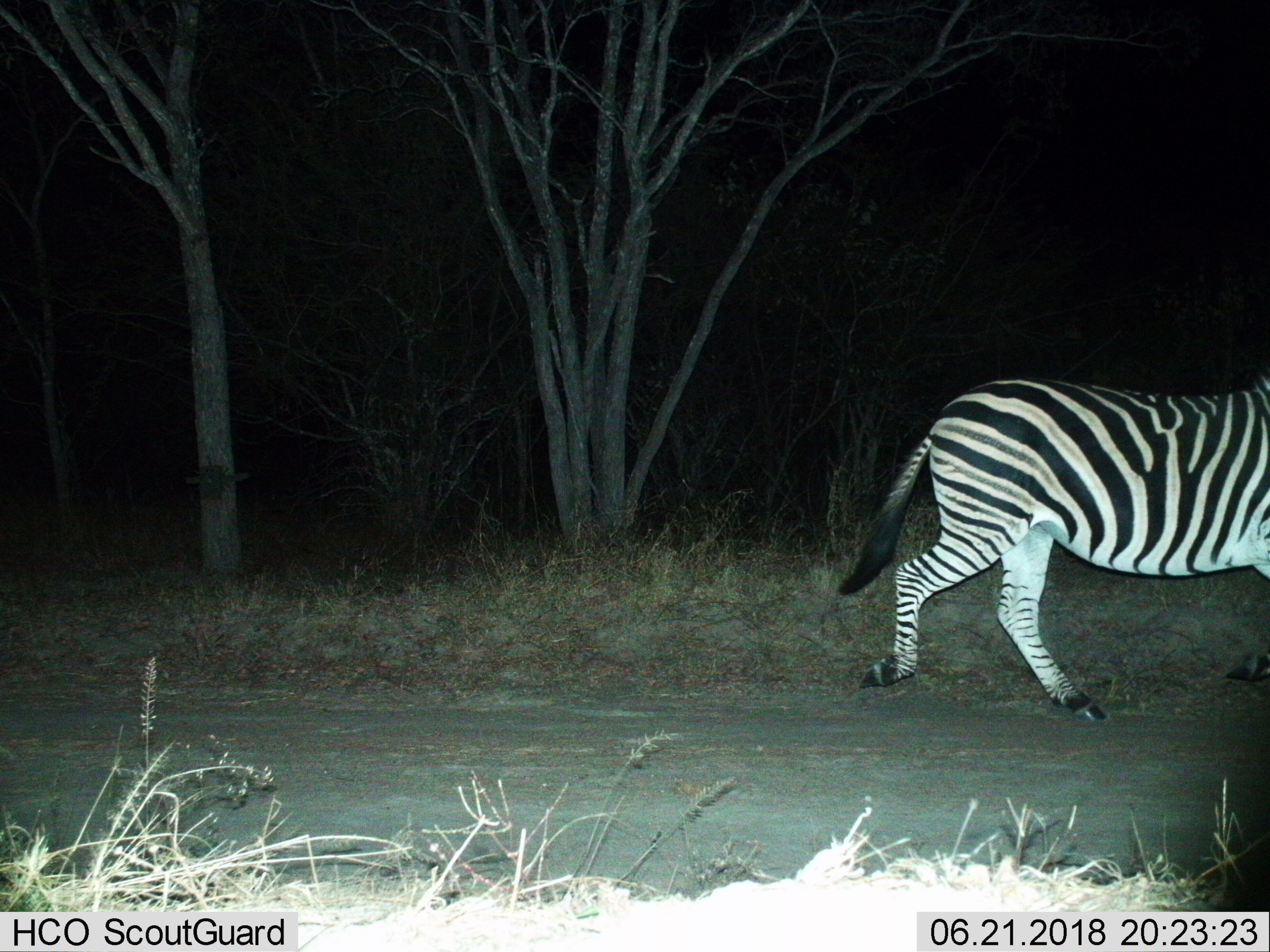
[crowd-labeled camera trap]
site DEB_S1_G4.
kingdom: Animalia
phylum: Chordata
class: Mammalia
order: Perissodactyla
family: Equidae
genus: Equus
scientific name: Equus quagga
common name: plains zebra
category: zebraplains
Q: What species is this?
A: Zebraplains (plains zebra) (Equus quagga).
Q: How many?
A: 1.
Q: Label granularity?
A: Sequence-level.